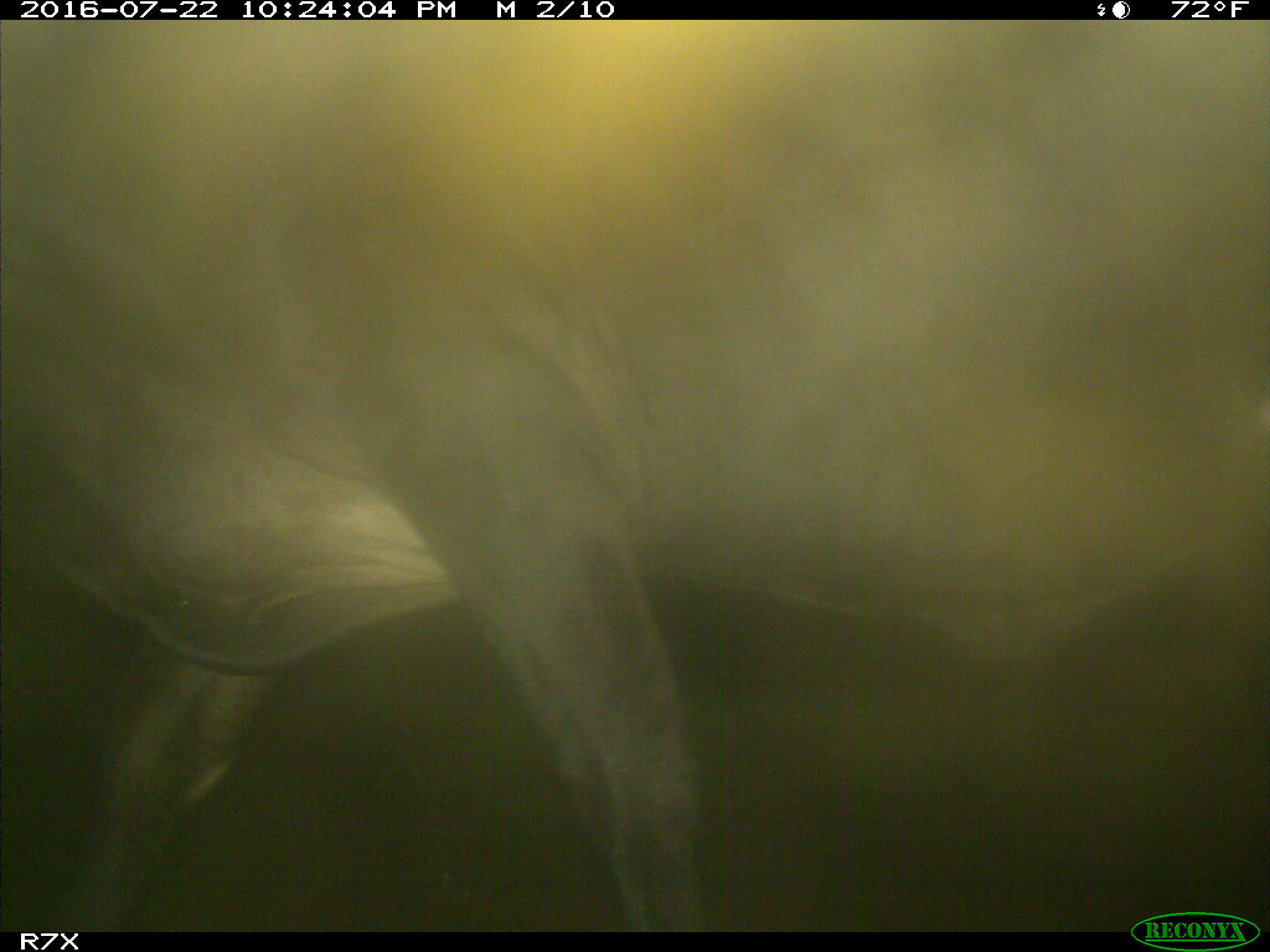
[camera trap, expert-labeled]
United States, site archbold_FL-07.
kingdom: Animalia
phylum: Chordata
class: Mammalia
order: Artiodactyla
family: Bovidae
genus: Bos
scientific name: Bos taurus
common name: domestic cow